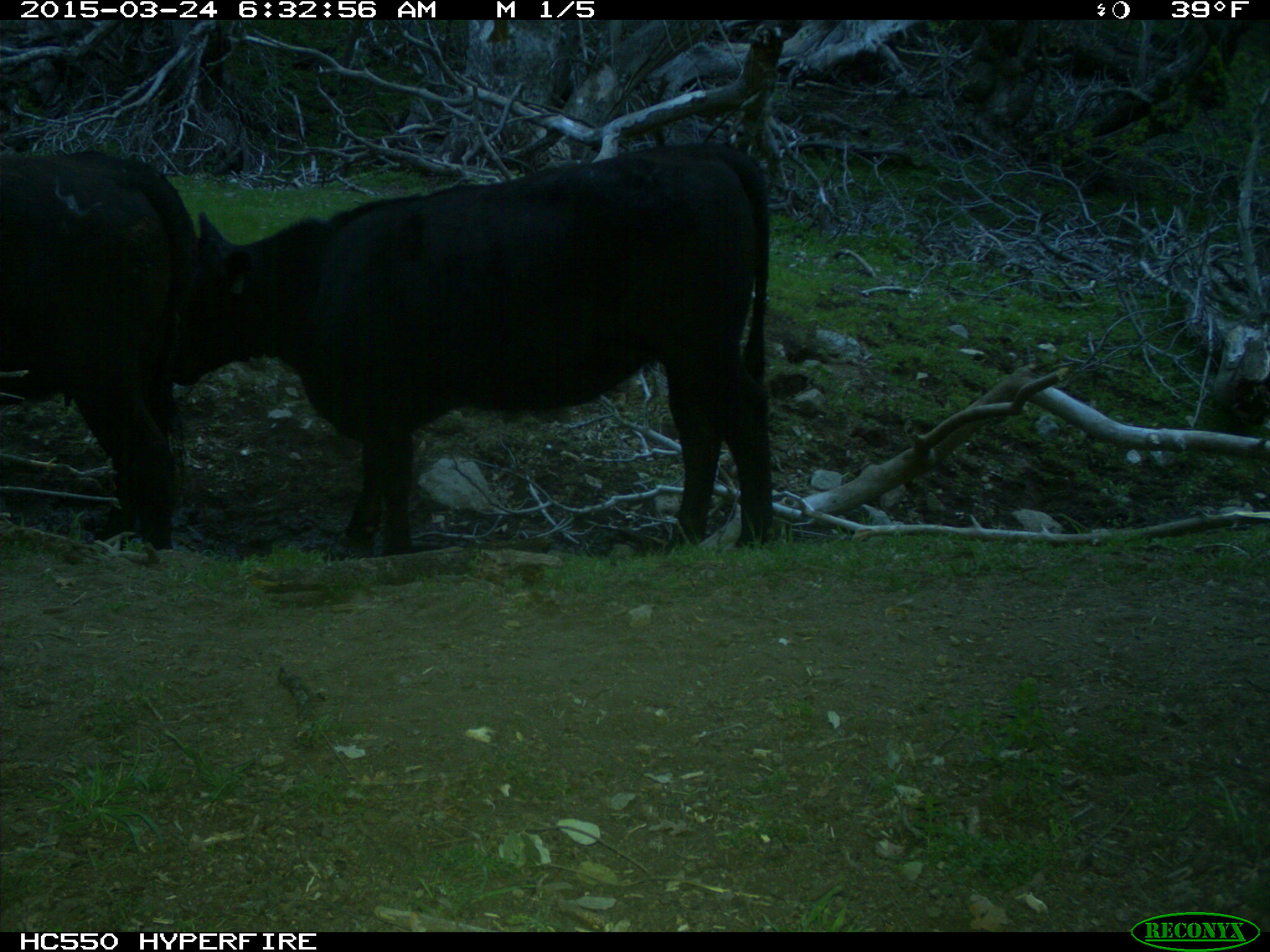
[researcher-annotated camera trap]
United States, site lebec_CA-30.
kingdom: Animalia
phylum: Chordata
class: Mammalia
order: Artiodactyla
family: Bovidae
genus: Bos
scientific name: Bos taurus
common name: domestic cow